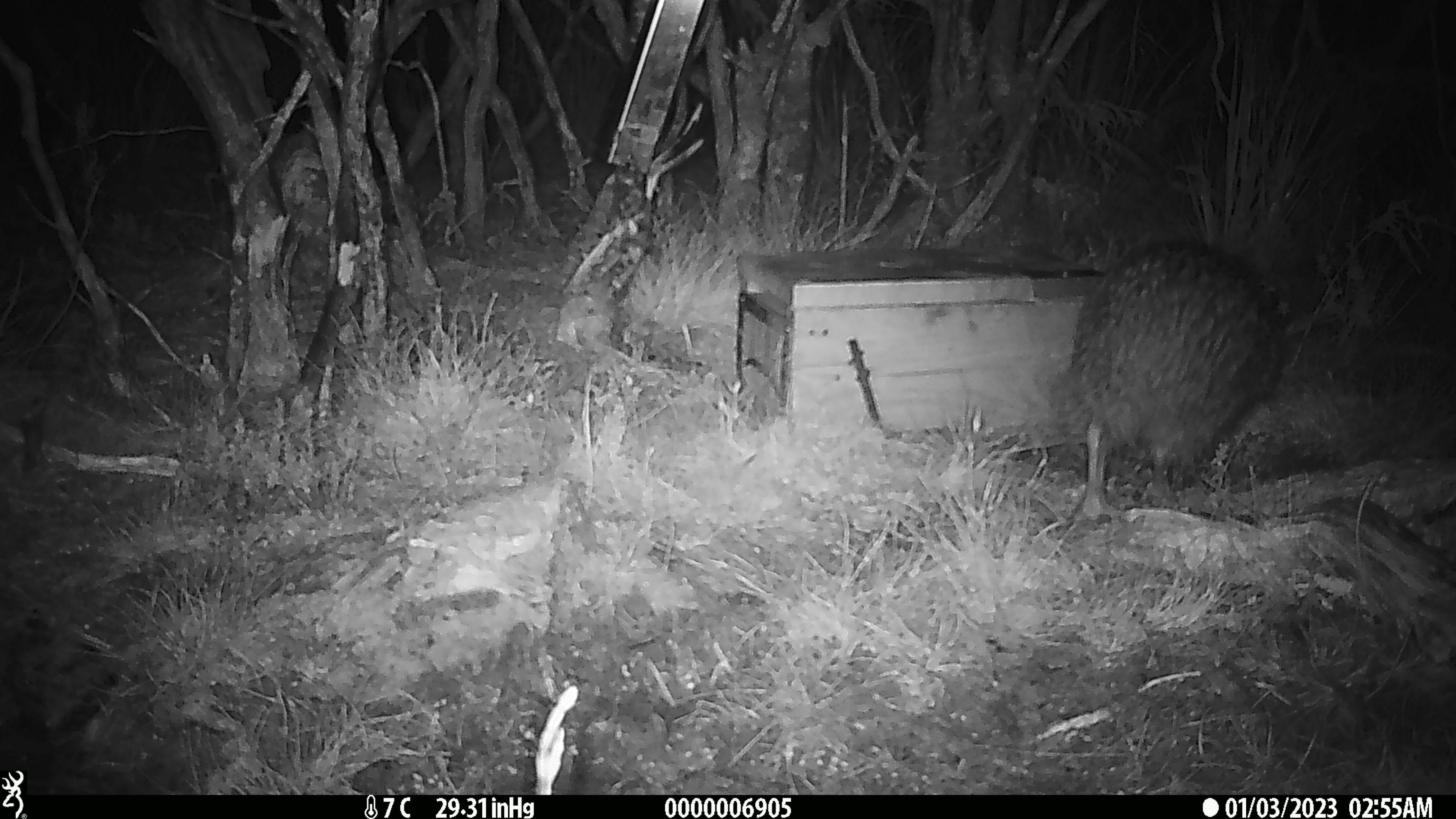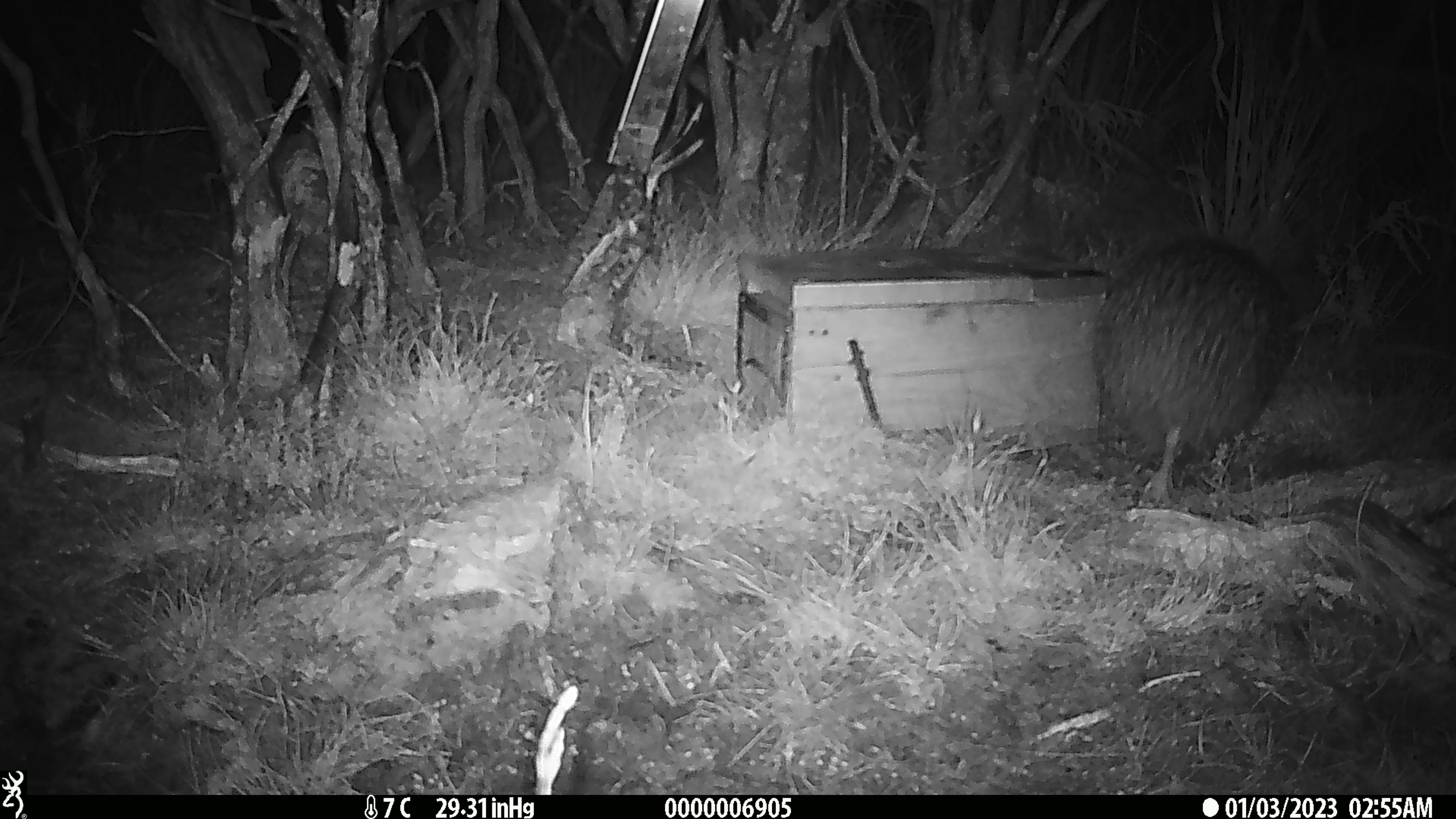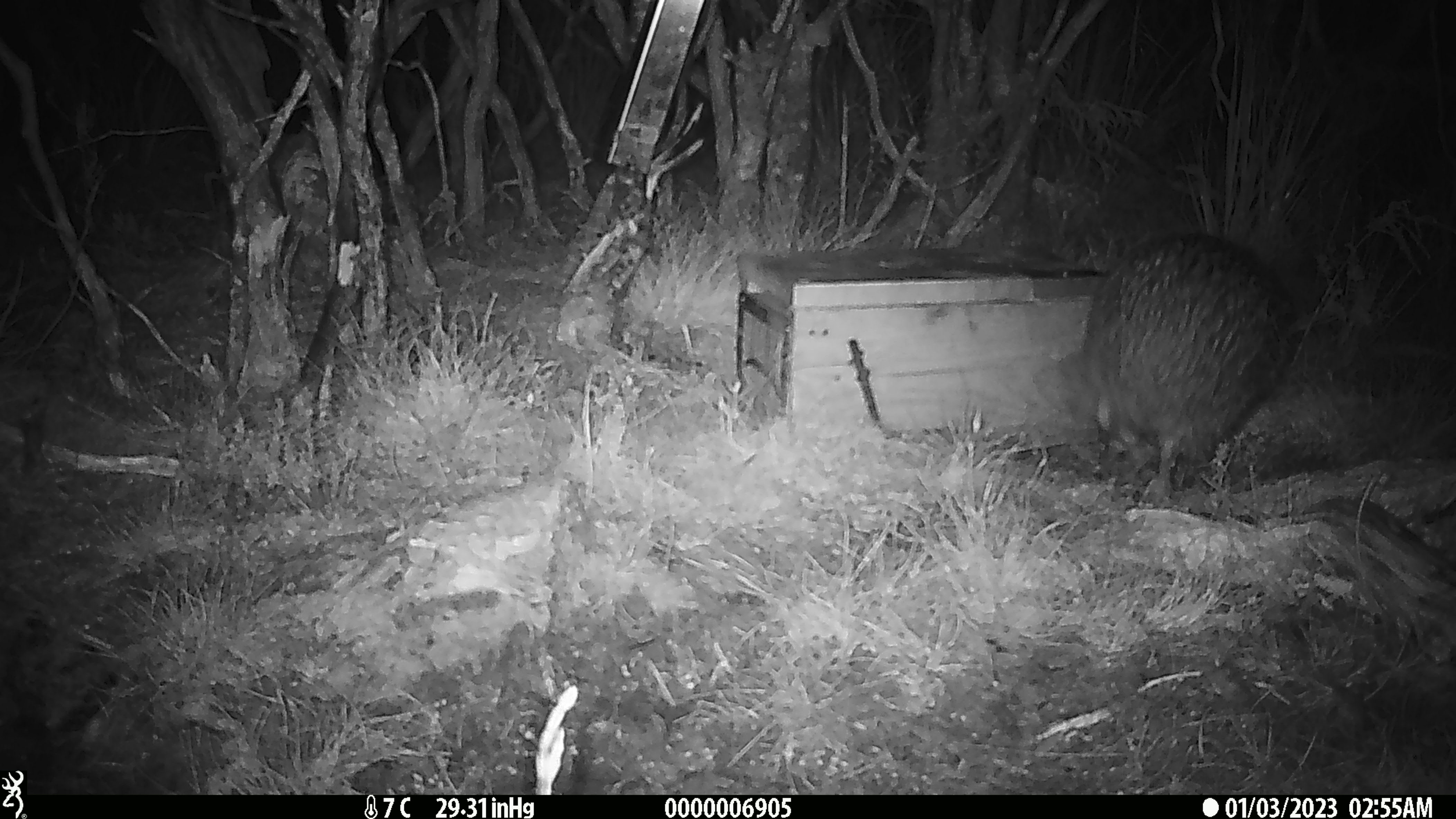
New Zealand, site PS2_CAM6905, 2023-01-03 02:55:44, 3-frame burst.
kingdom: Animalia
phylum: Chordata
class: Aves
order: Apterygiformes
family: Apterygidae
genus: Apteryx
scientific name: Apteryx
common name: kiwi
Kiwi (Apteryx).